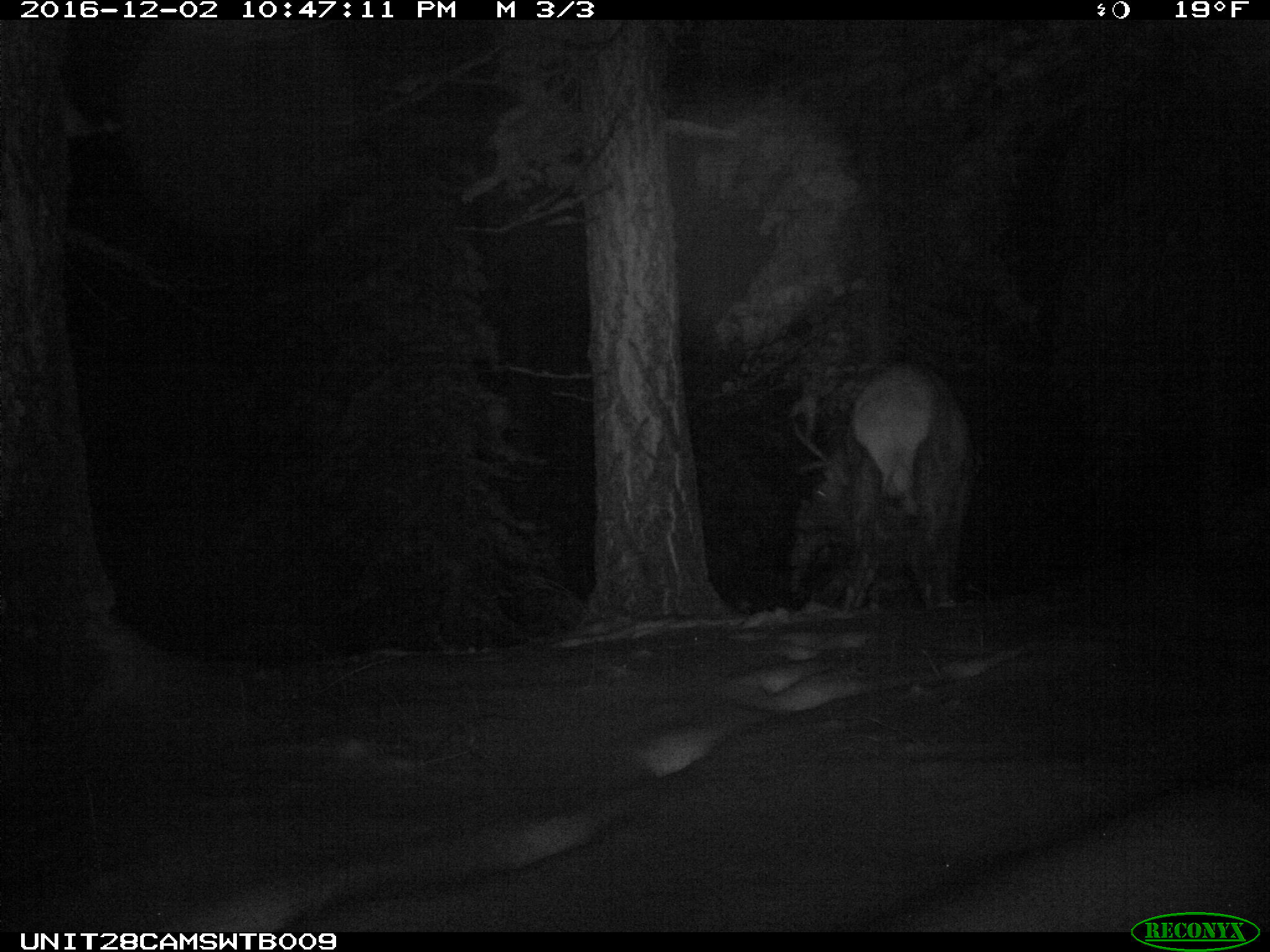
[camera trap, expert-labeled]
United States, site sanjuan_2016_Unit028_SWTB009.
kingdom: Animalia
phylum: Chordata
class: Mammalia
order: Artiodactyla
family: Cervidae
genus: Cervus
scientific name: Cervus elaphus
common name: red deer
Cervus elaphus (red deer).